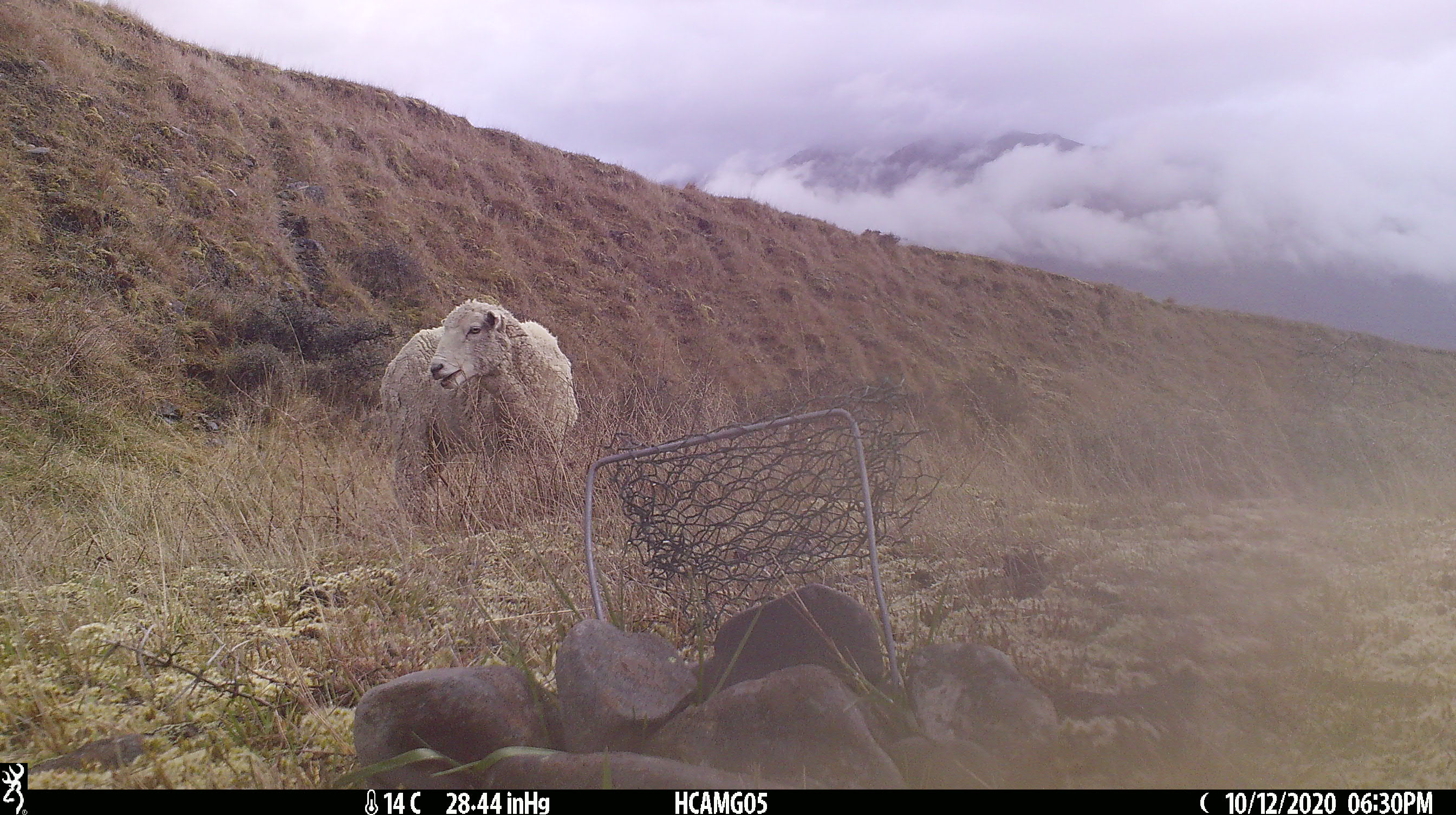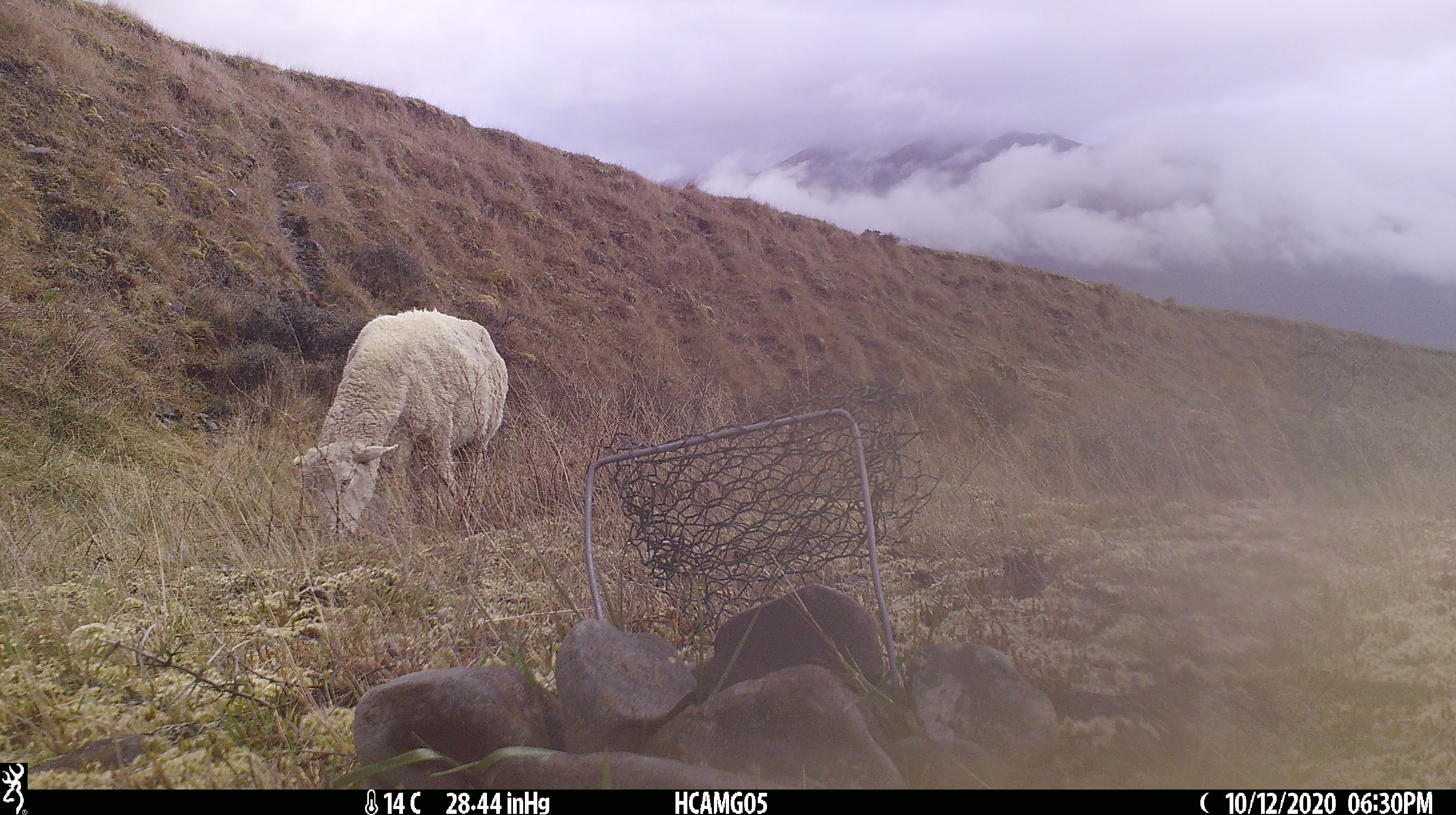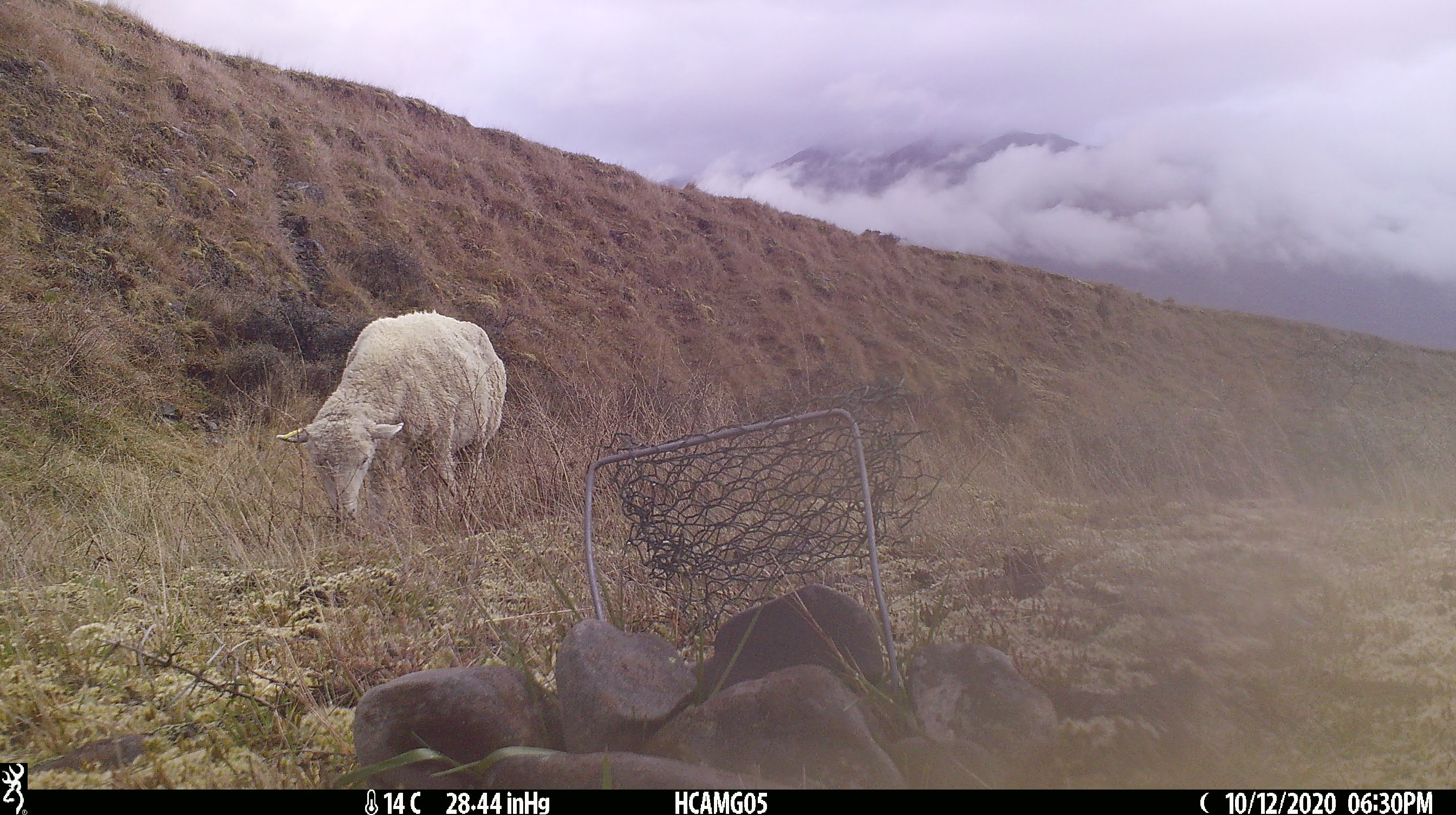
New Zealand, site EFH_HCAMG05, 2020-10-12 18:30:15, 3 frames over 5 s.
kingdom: Animalia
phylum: Chordata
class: Mammalia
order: Artiodactyla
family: Bovidae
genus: Ovis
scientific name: Ovis aries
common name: domestic sheep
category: sheep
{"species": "sheep (domestic sheep) (Ovis aries)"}